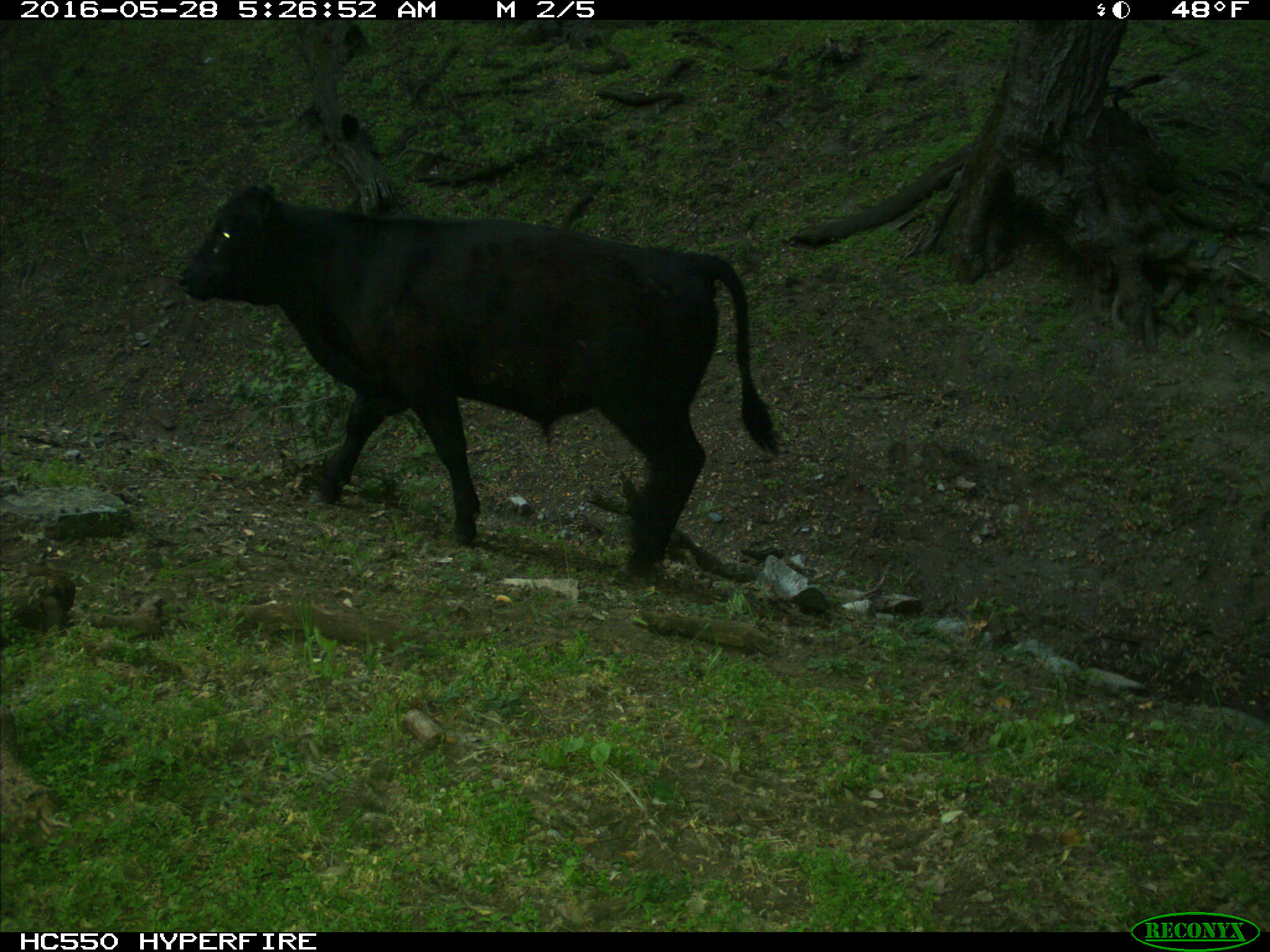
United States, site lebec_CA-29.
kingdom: Animalia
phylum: Chordata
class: Mammalia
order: Artiodactyla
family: Bovidae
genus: Bos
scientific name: Bos taurus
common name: domestic cow